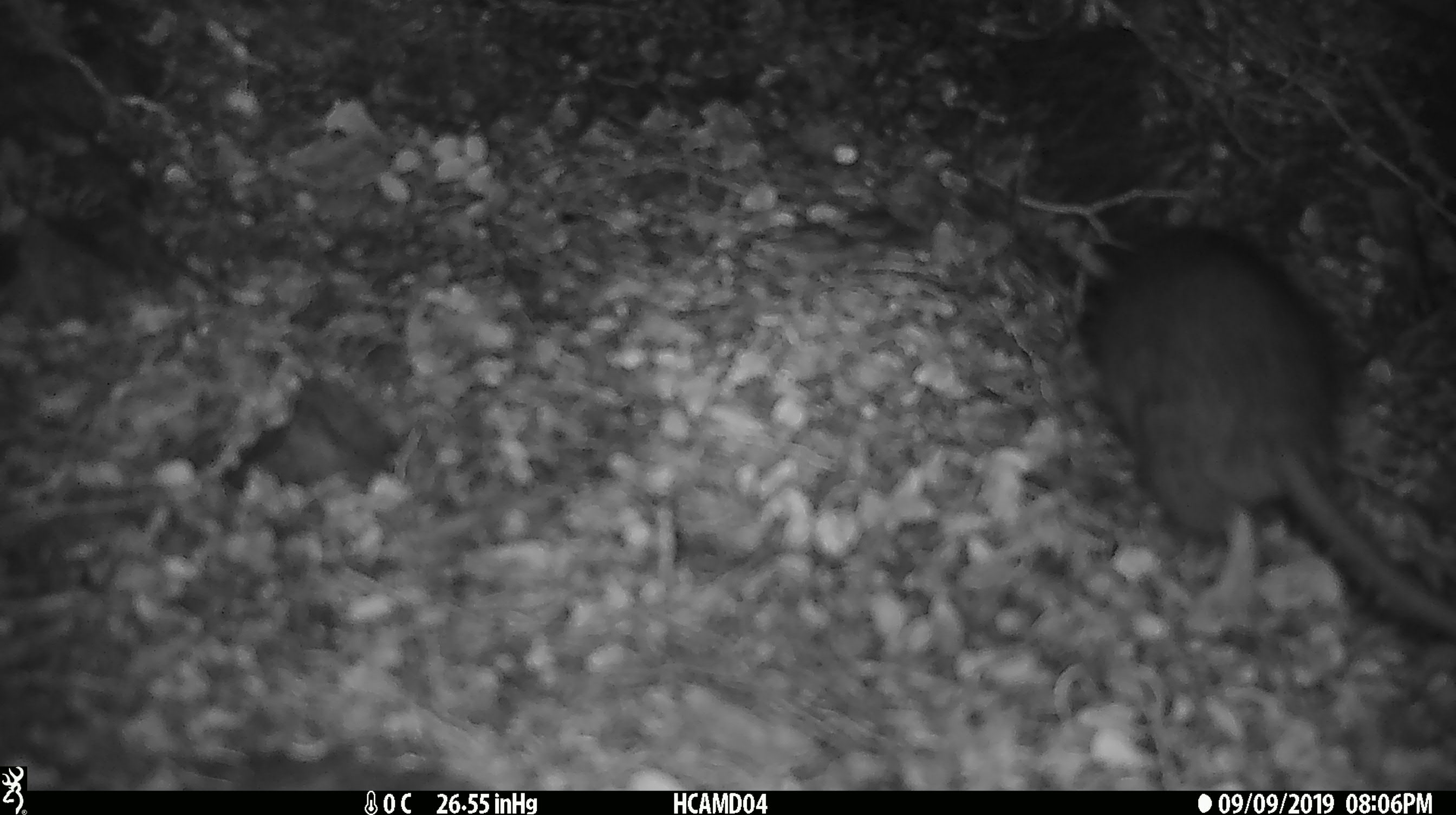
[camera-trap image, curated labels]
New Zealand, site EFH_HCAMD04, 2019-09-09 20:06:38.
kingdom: Animalia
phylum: Chordata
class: Mammalia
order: Rodentia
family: Muridae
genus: Rattus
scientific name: Rattus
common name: rat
Rat (Rattus).